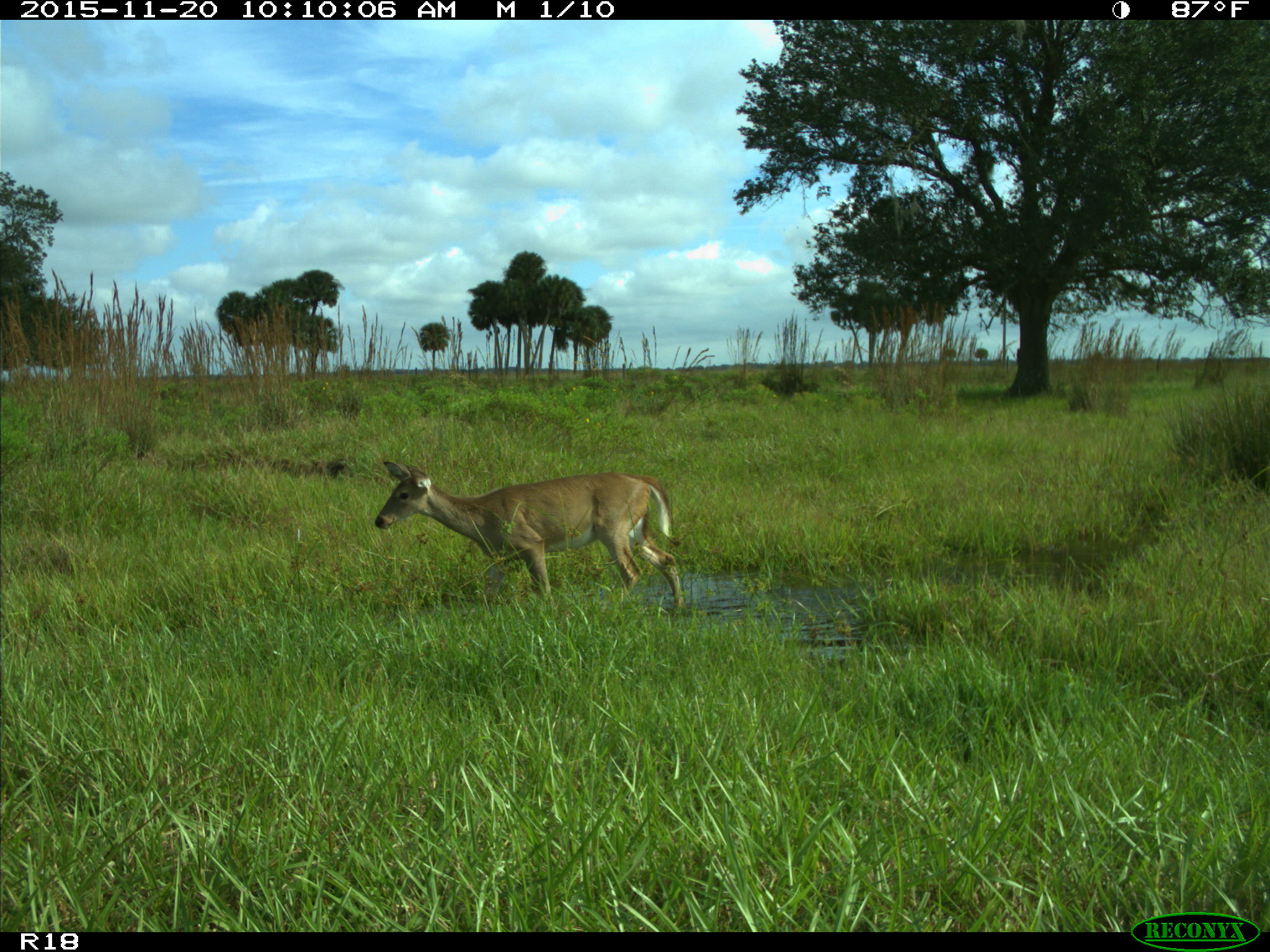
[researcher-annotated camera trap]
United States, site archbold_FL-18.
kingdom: Animalia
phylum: Chordata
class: Mammalia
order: Artiodactyla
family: Cervidae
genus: Odocoileus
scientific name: Odocoileus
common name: deer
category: unidentified deer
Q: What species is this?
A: Unidentified deer (deer) (Odocoileus).